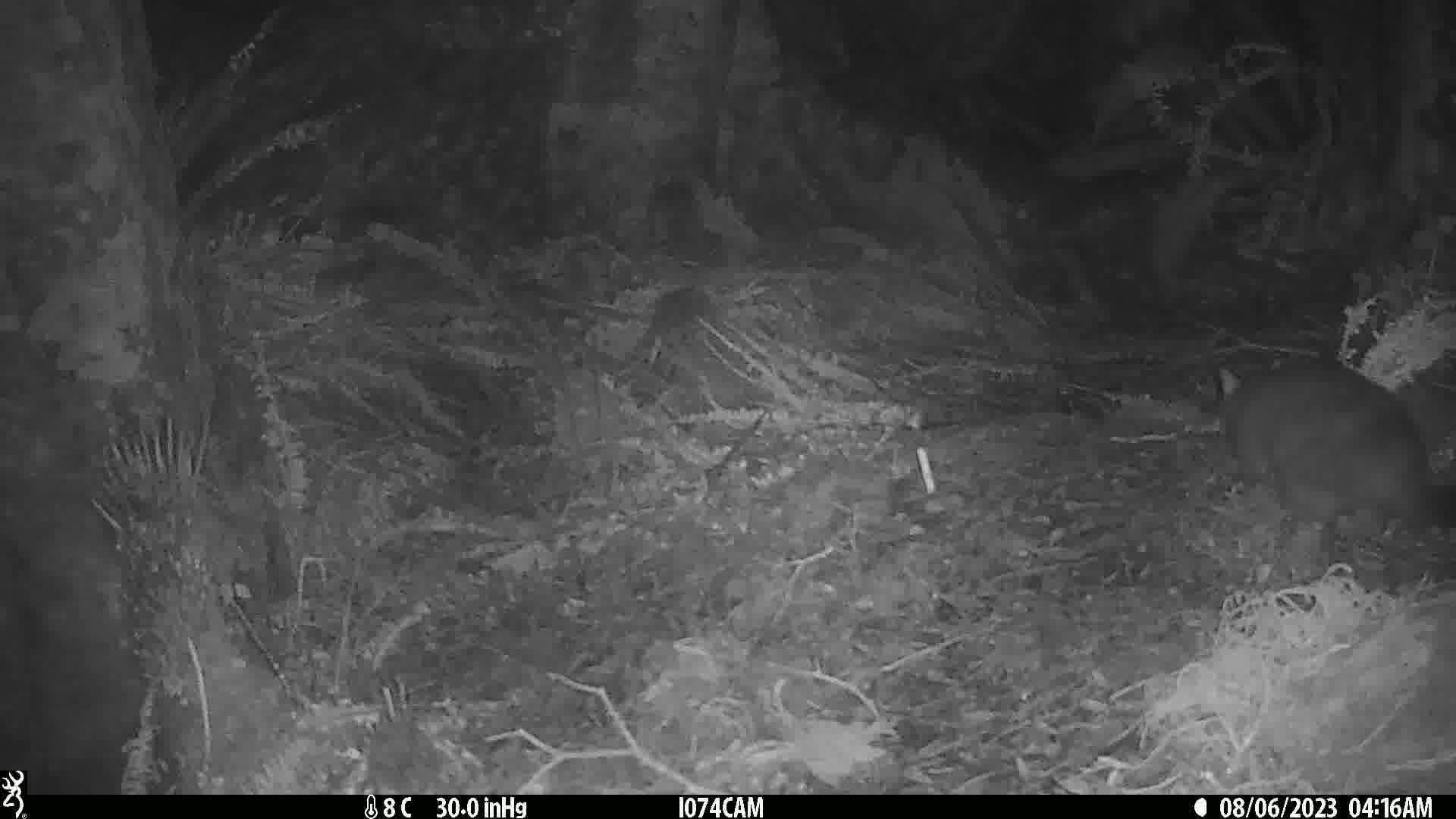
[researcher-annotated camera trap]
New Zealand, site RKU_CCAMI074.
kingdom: Animalia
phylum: Chordata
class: Mammalia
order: Diprotodontia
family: Phalangeridae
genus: Trichosurus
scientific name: Trichosurus vulpecula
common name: common brushtail possum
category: possum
Possum (common brushtail possum) (Trichosurus vulpecula).